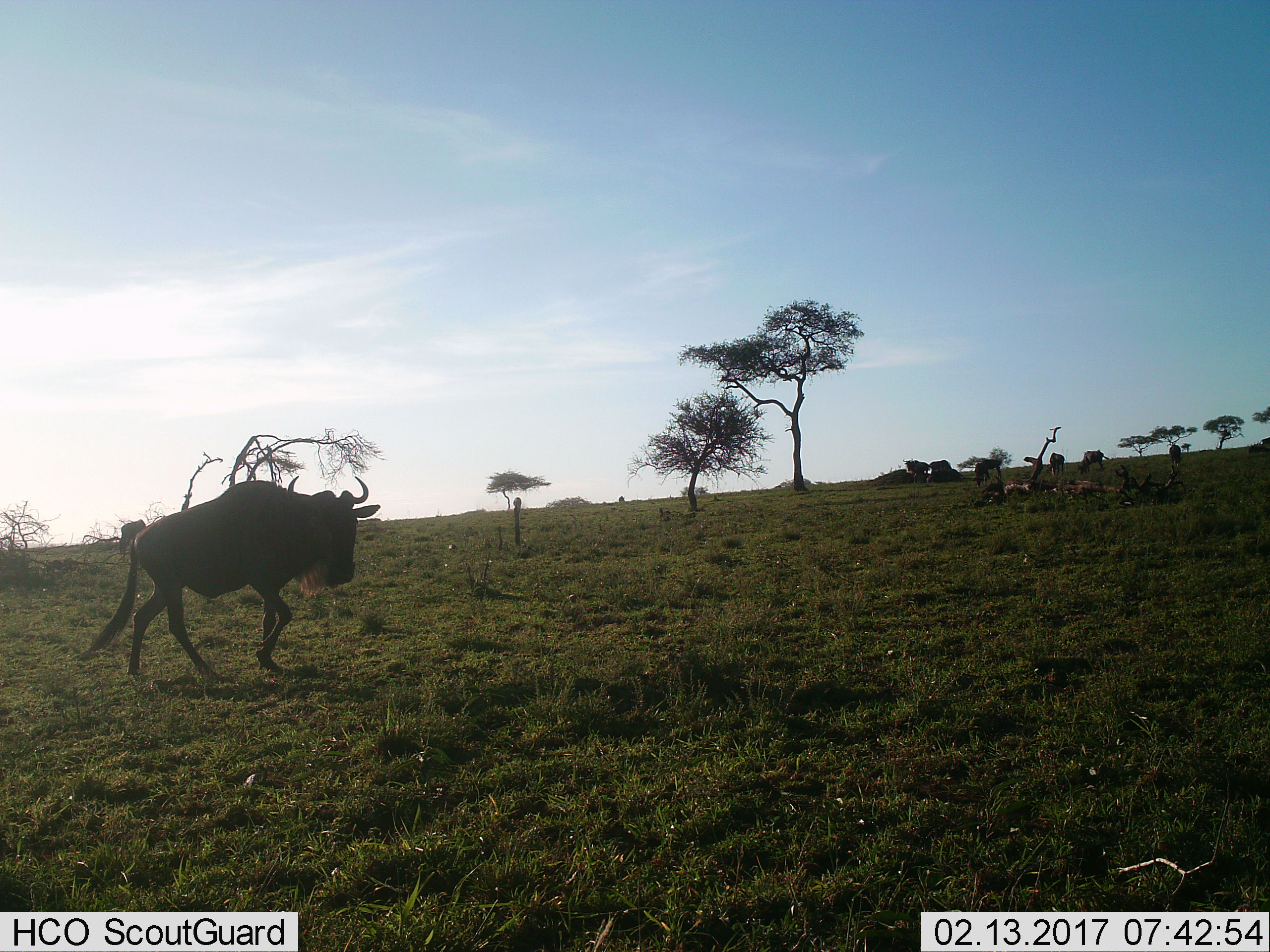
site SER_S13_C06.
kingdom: Animalia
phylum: Chordata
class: Mammalia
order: Artiodactyla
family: Bovidae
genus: Connochaetes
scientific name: Connochaetes taurinus taurinus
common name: blue wildebeest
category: wildebeestblue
Wildebeestblue (blue wildebeest) (Connochaetes taurinus taurinus), count 8. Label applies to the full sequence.